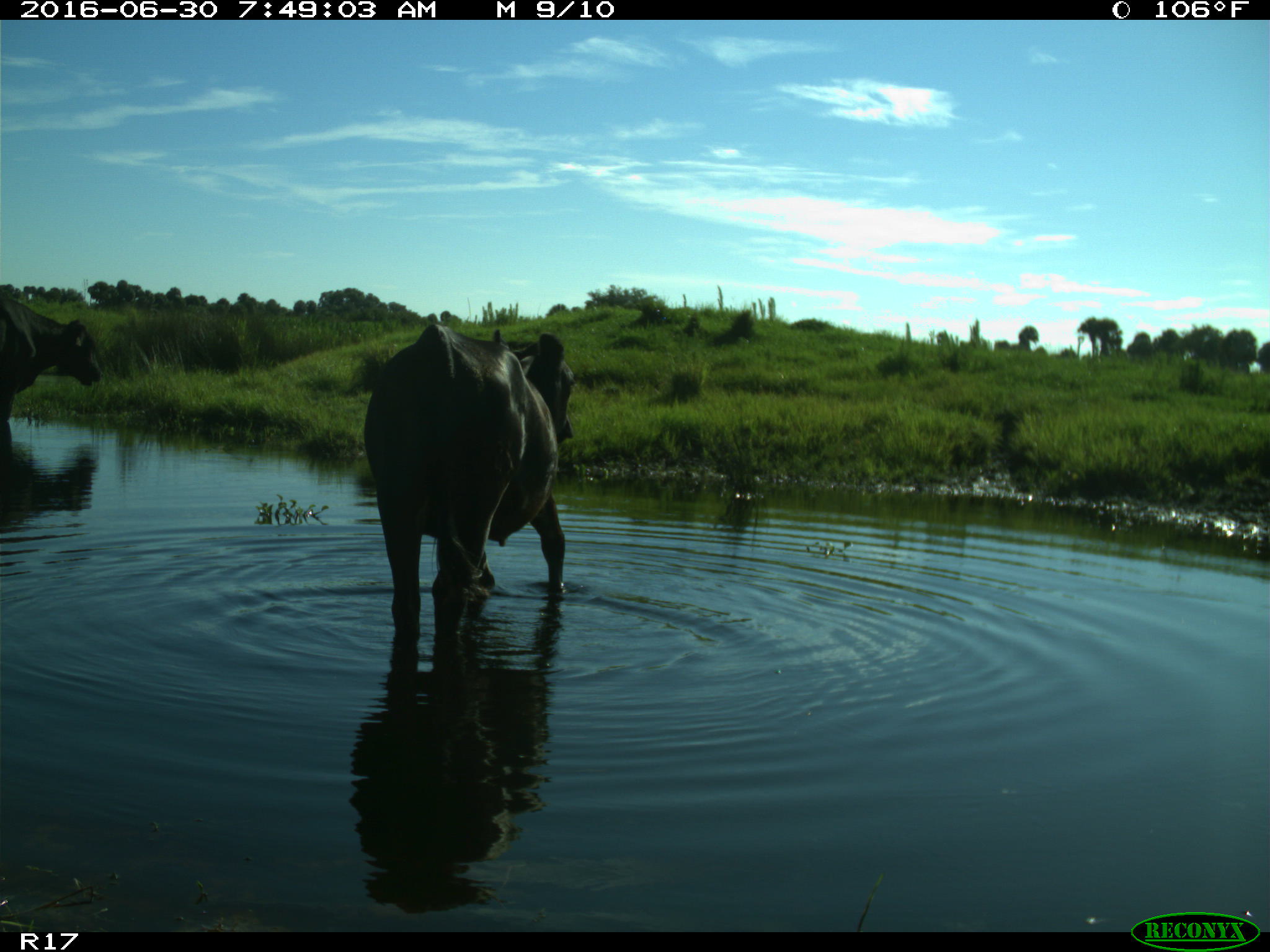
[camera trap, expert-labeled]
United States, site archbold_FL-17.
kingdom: Animalia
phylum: Chordata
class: Mammalia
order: Artiodactyla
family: Bovidae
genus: Bos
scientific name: Bos taurus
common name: domestic cow